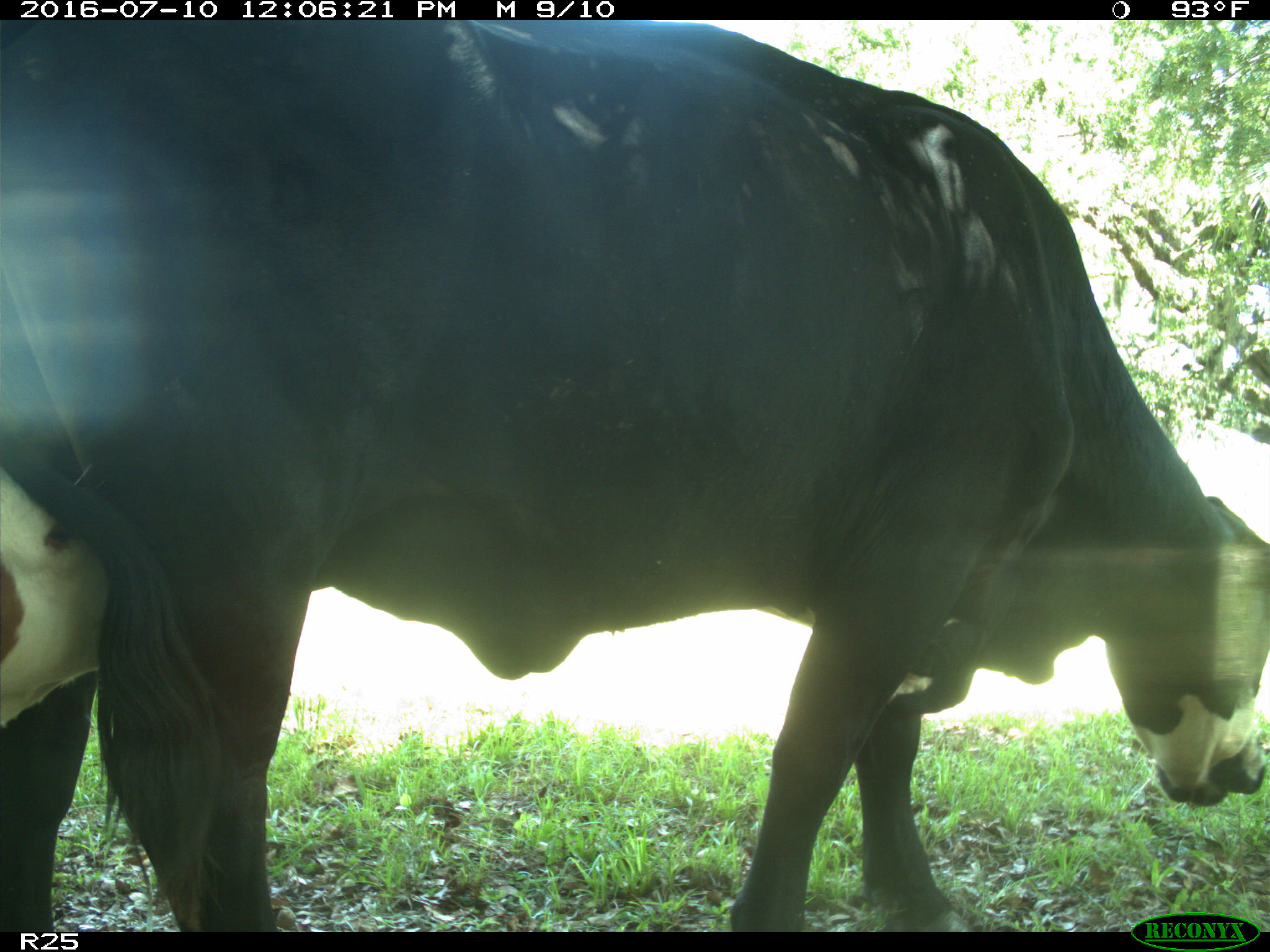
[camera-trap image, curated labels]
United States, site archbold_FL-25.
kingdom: Animalia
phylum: Chordata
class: Mammalia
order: Artiodactyla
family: Bovidae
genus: Bos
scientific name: Bos taurus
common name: domestic cow